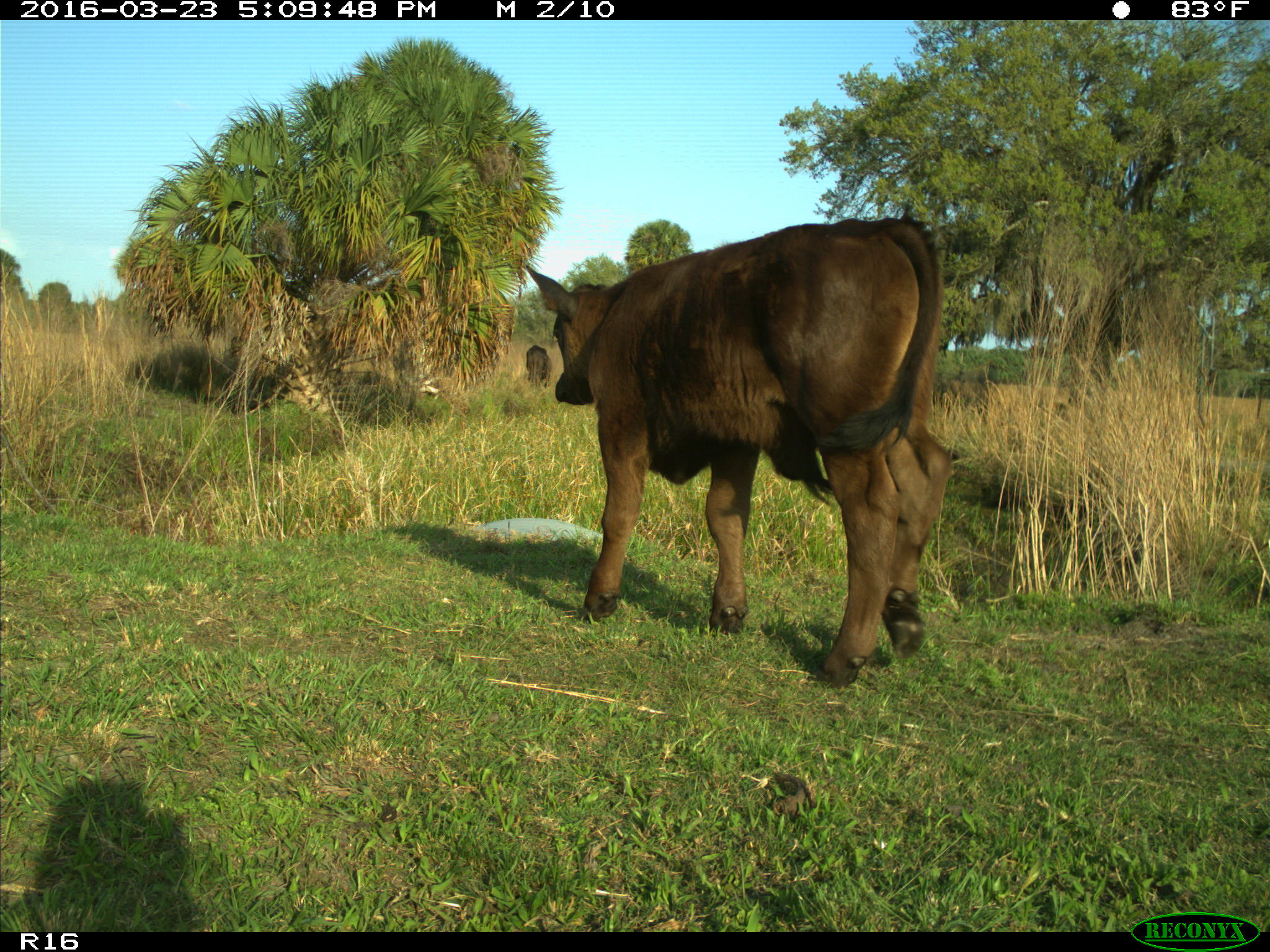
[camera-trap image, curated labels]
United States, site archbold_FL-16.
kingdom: Animalia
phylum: Chordata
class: Mammalia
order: Artiodactyla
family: Bovidae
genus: Bos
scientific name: Bos taurus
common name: domestic cow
Bos taurus (domestic cow).